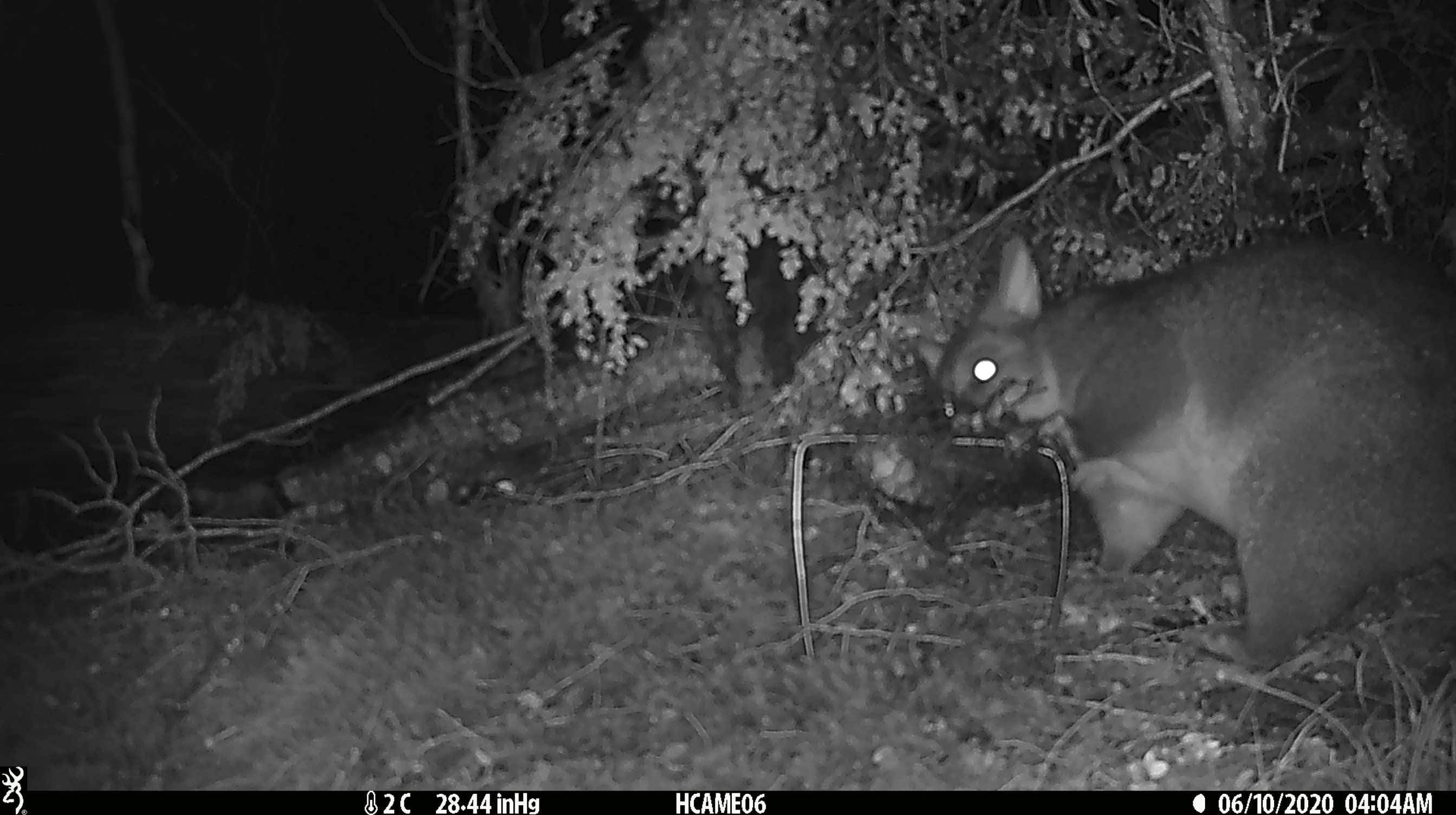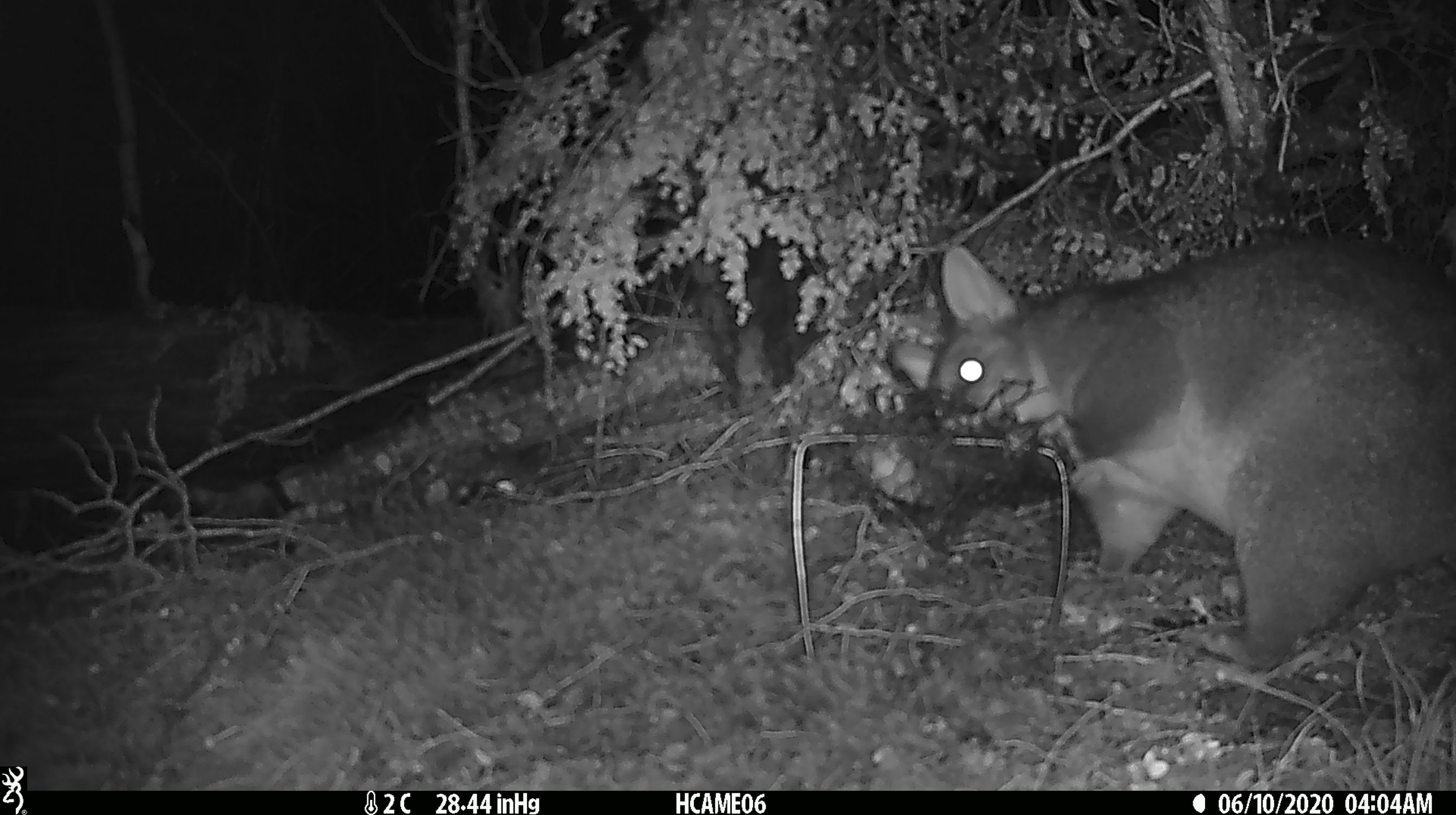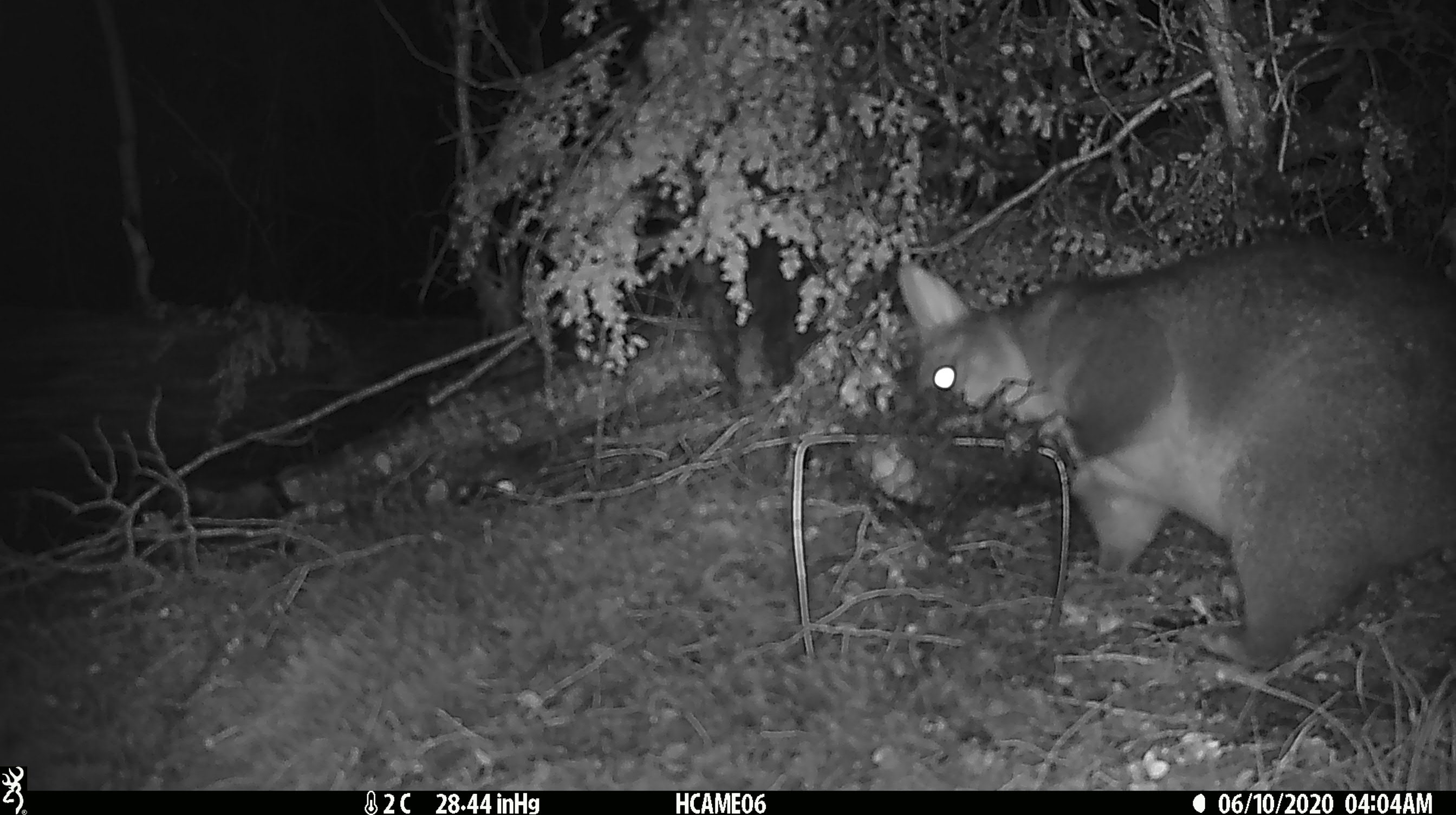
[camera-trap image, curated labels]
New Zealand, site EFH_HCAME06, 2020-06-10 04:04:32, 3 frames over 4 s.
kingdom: Animalia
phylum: Chordata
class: Mammalia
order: Diprotodontia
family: Phalangeridae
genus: Trichosurus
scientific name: Trichosurus vulpecula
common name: common brushtail possum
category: possum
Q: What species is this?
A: Possum (common brushtail possum) (Trichosurus vulpecula).